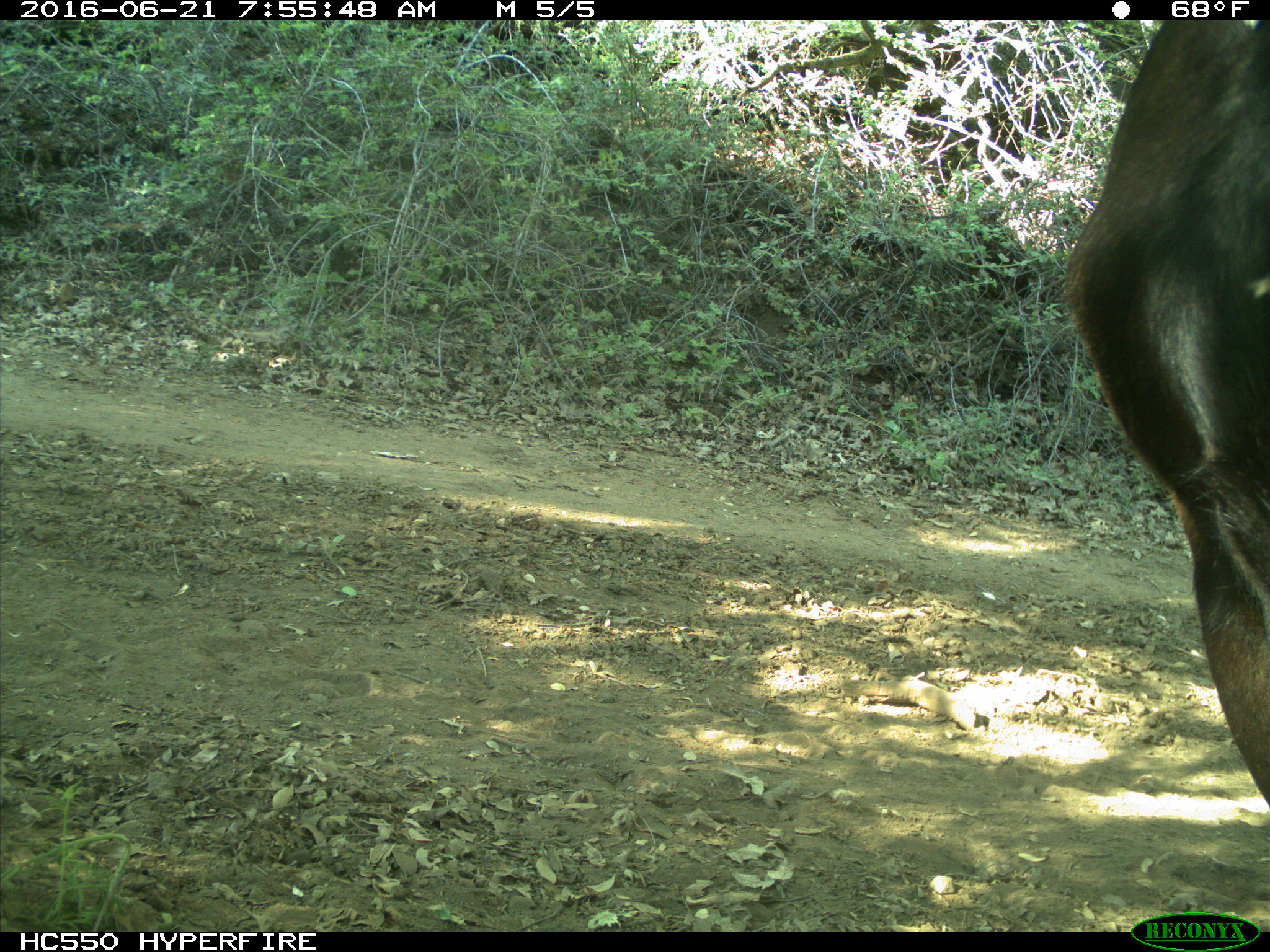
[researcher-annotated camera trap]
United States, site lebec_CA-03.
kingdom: Animalia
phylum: Chordata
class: Mammalia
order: Artiodactyla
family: Bovidae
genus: Bos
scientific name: Bos taurus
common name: domestic cow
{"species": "Bos taurus (domestic cow)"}